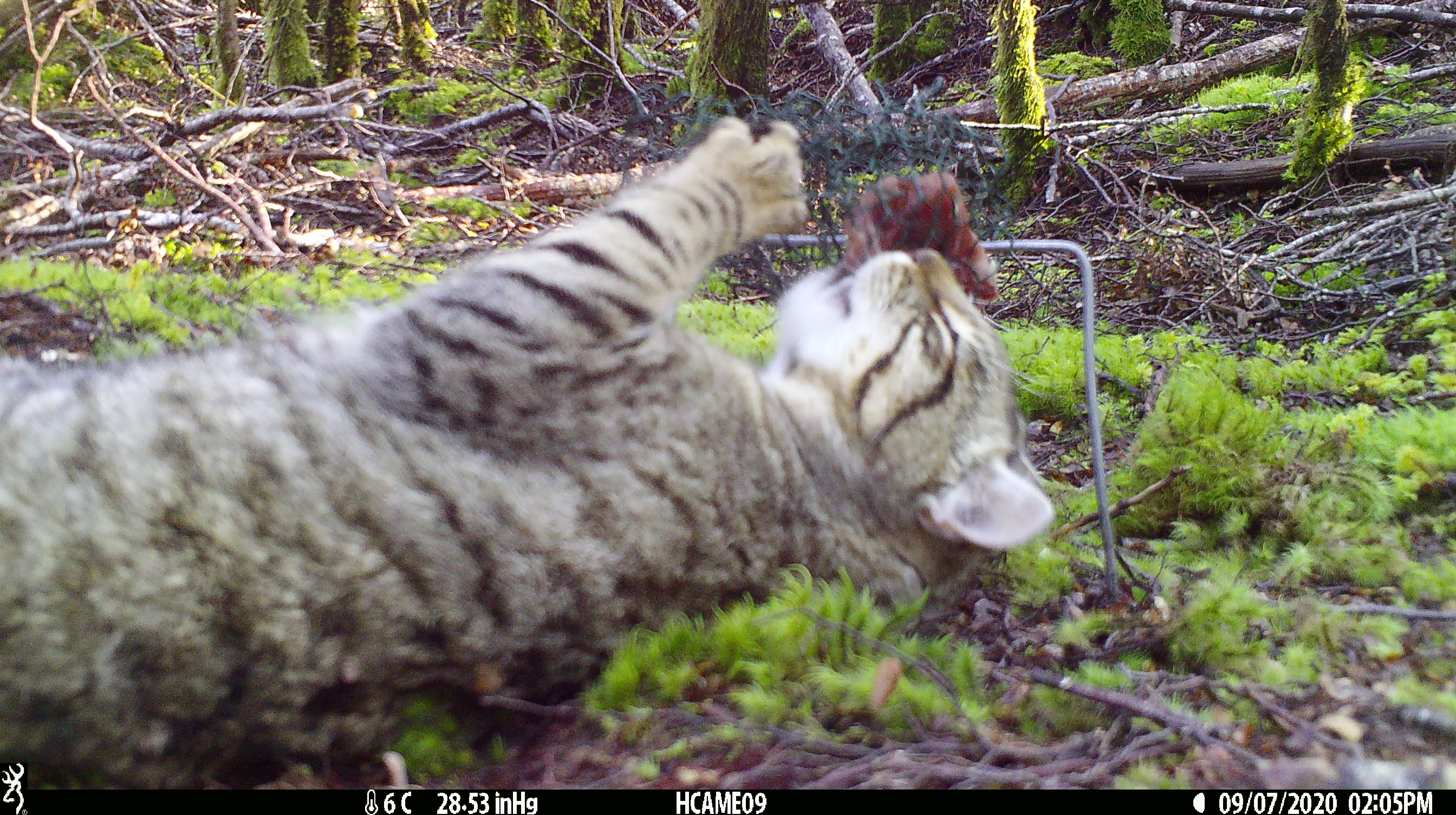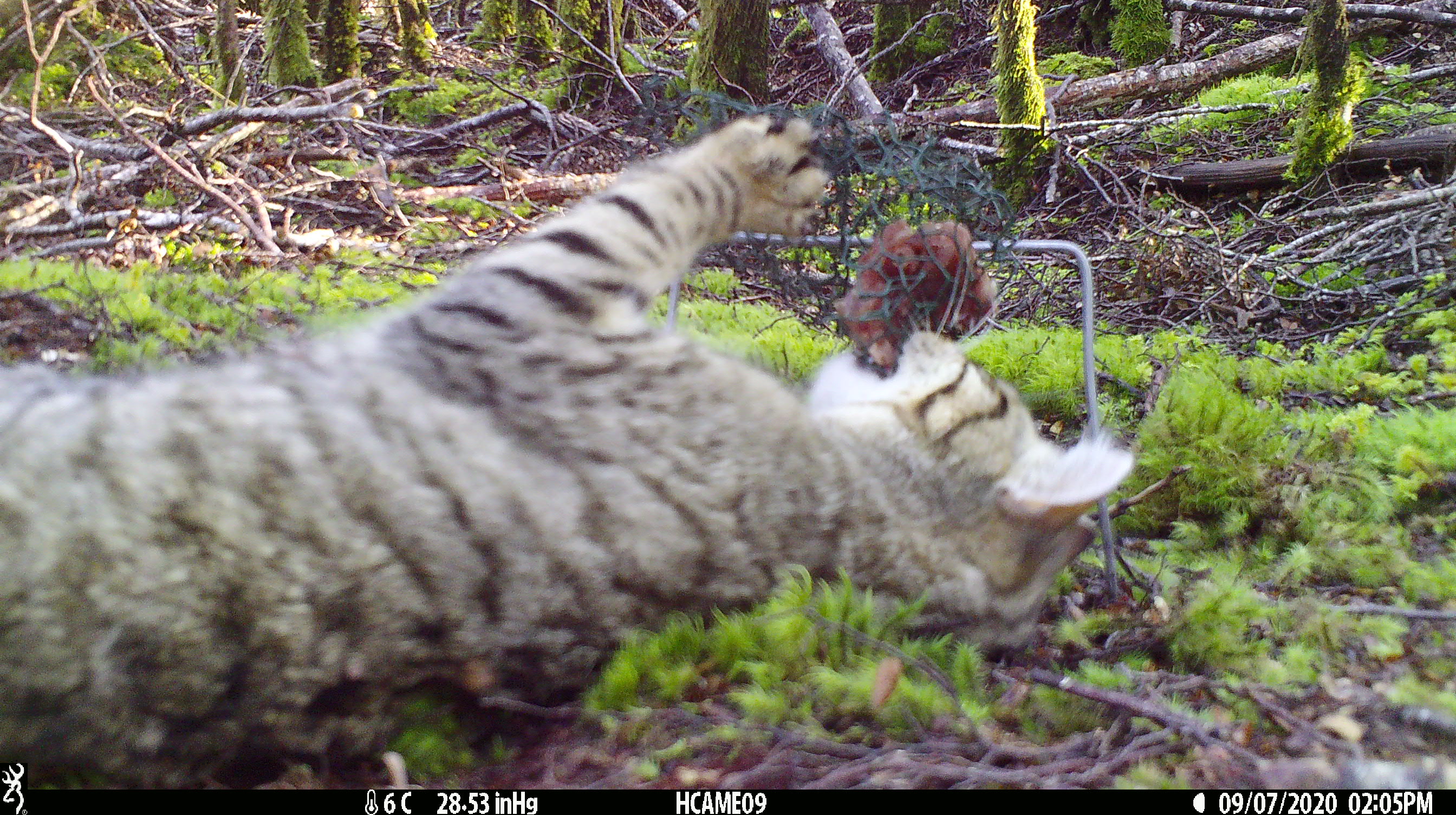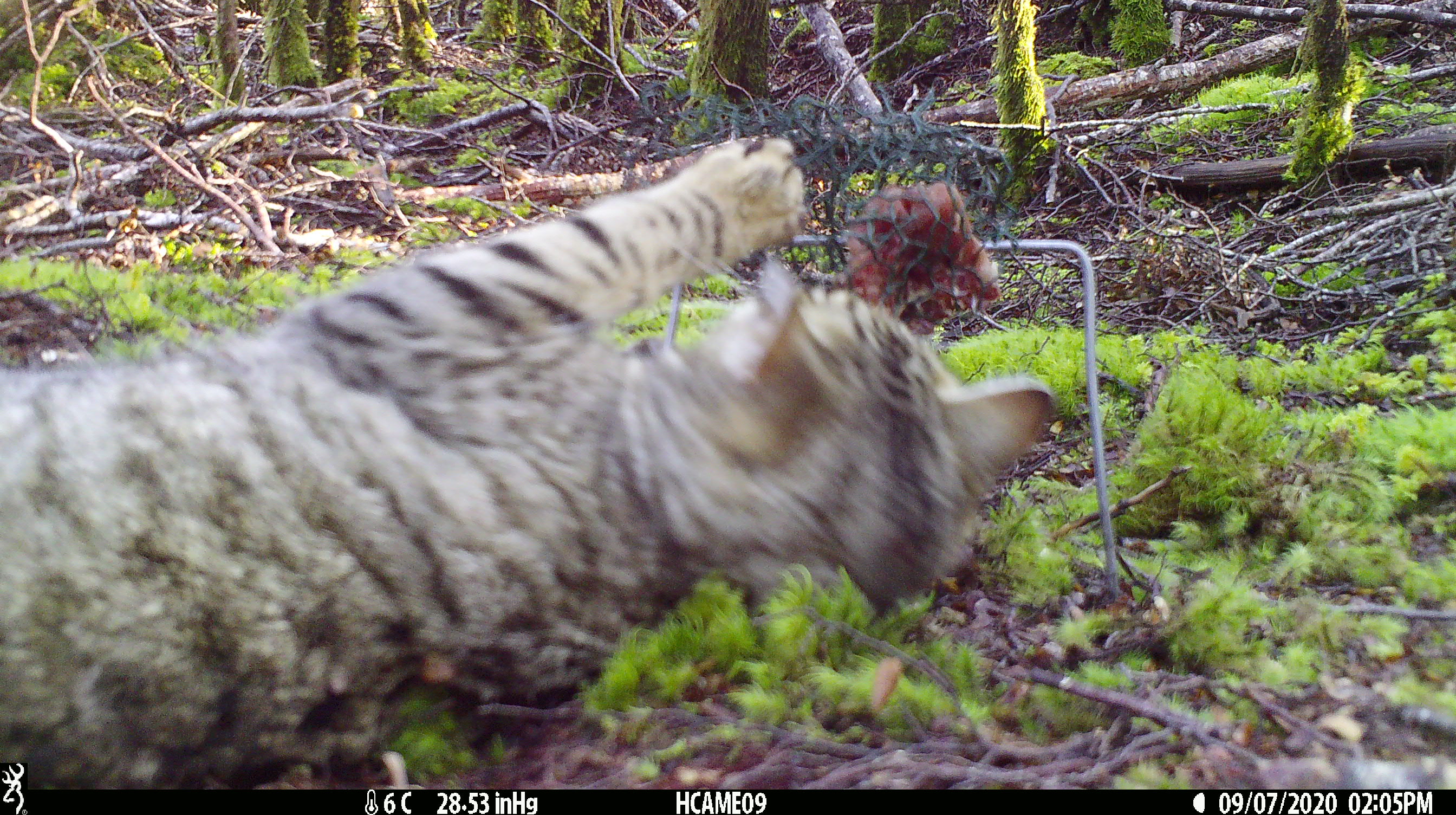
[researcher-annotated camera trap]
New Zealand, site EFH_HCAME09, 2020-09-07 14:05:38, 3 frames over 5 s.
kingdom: Animalia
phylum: Chordata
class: Mammalia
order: Carnivora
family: Felidae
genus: Felis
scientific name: Felis catus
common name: domestic cat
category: cat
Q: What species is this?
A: Cat (domestic cat) (Felis catus).